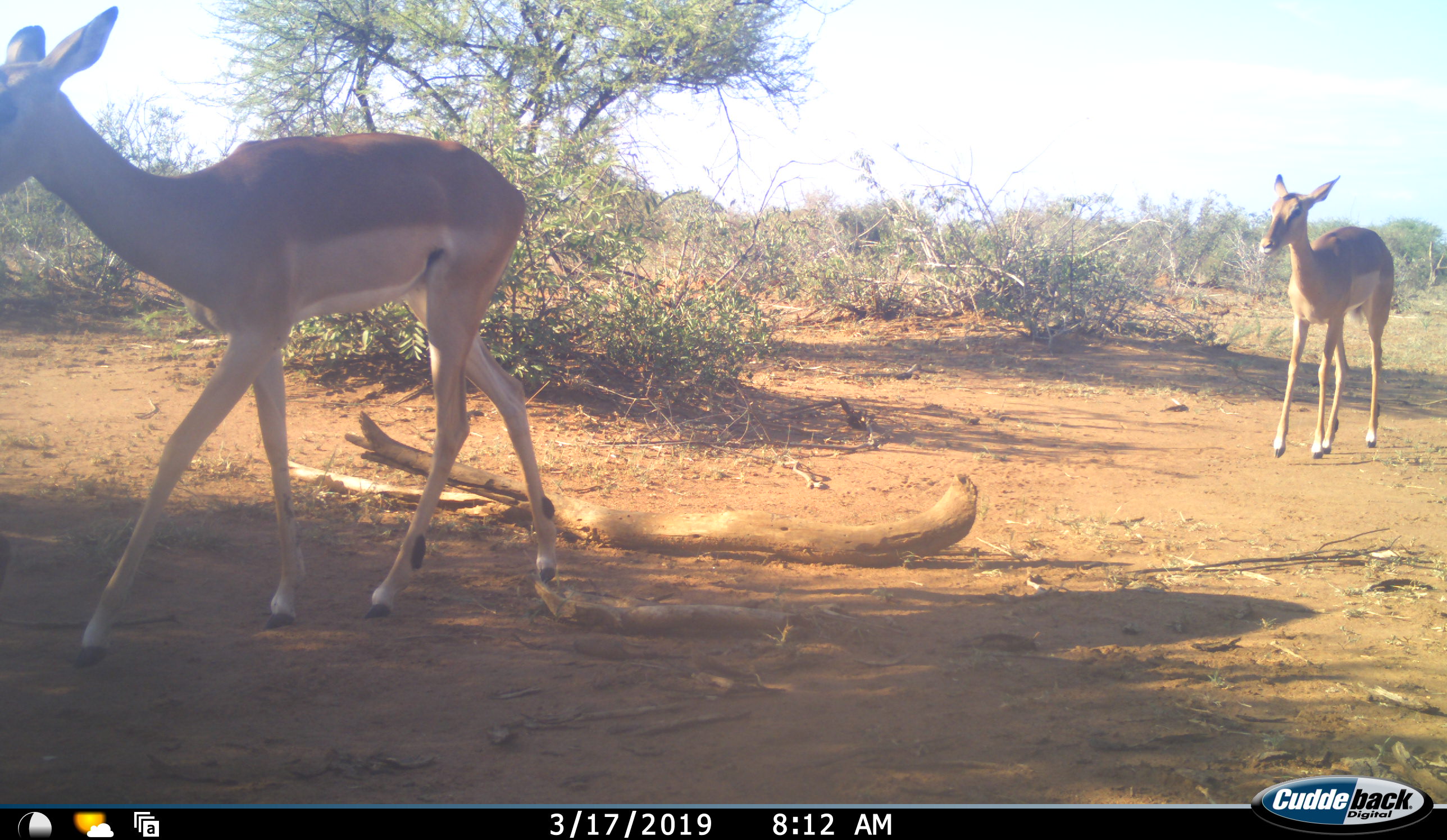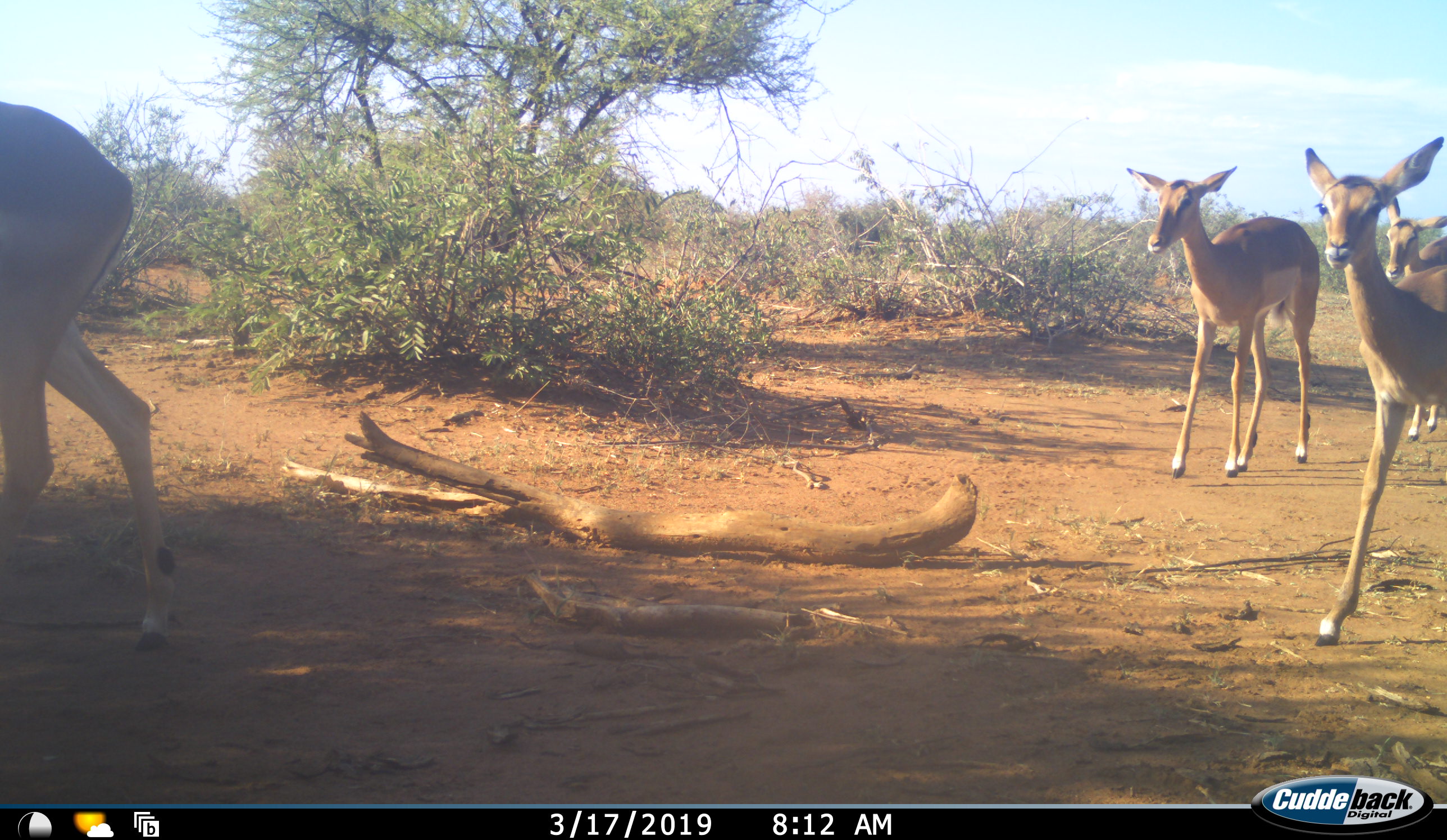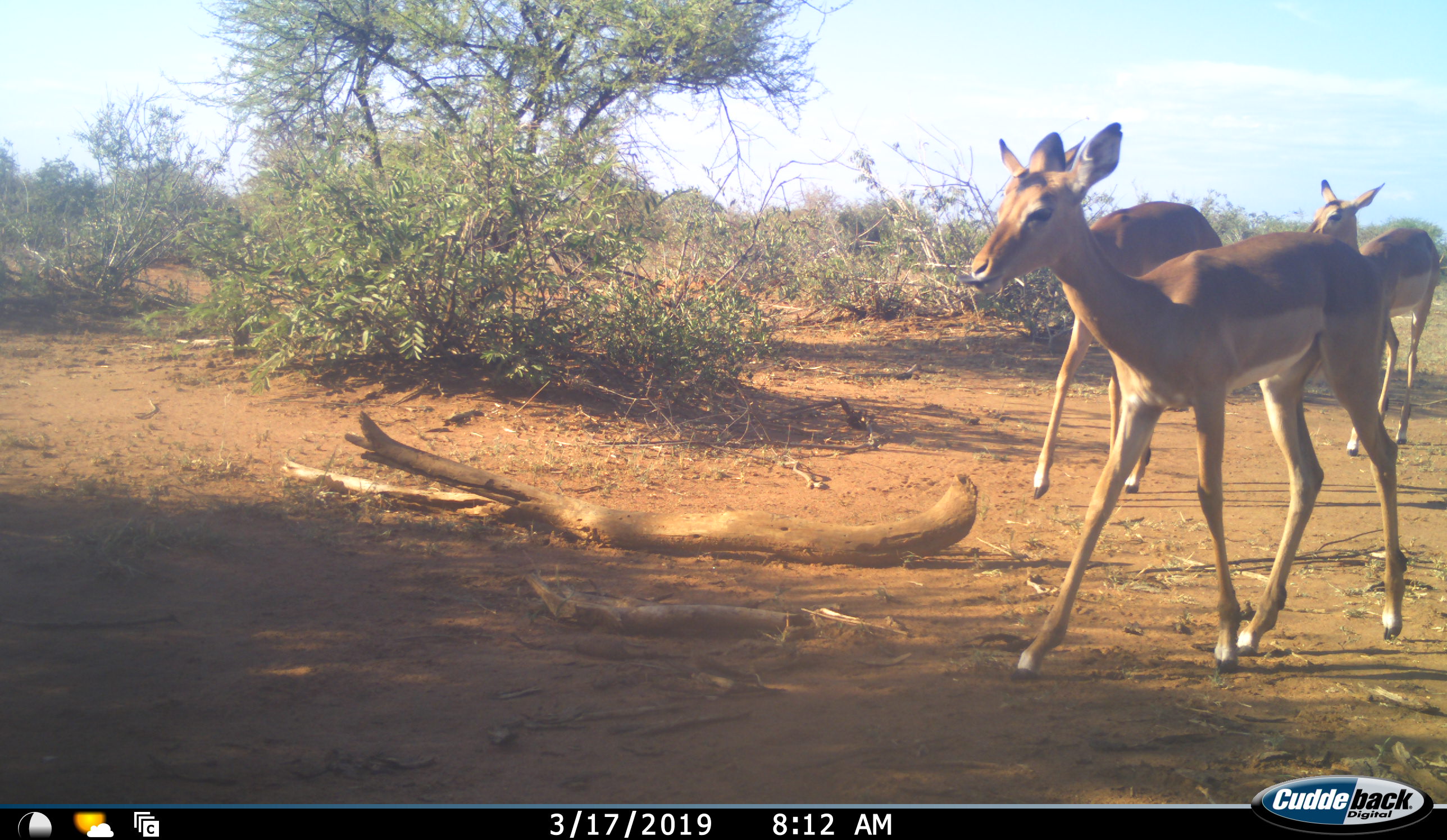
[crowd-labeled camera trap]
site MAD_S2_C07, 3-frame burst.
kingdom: Animalia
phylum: Chordata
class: Mammalia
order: Artiodactyla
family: Bovidae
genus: Aepyceros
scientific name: Aepyceros melampus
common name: impala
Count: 4.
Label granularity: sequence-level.